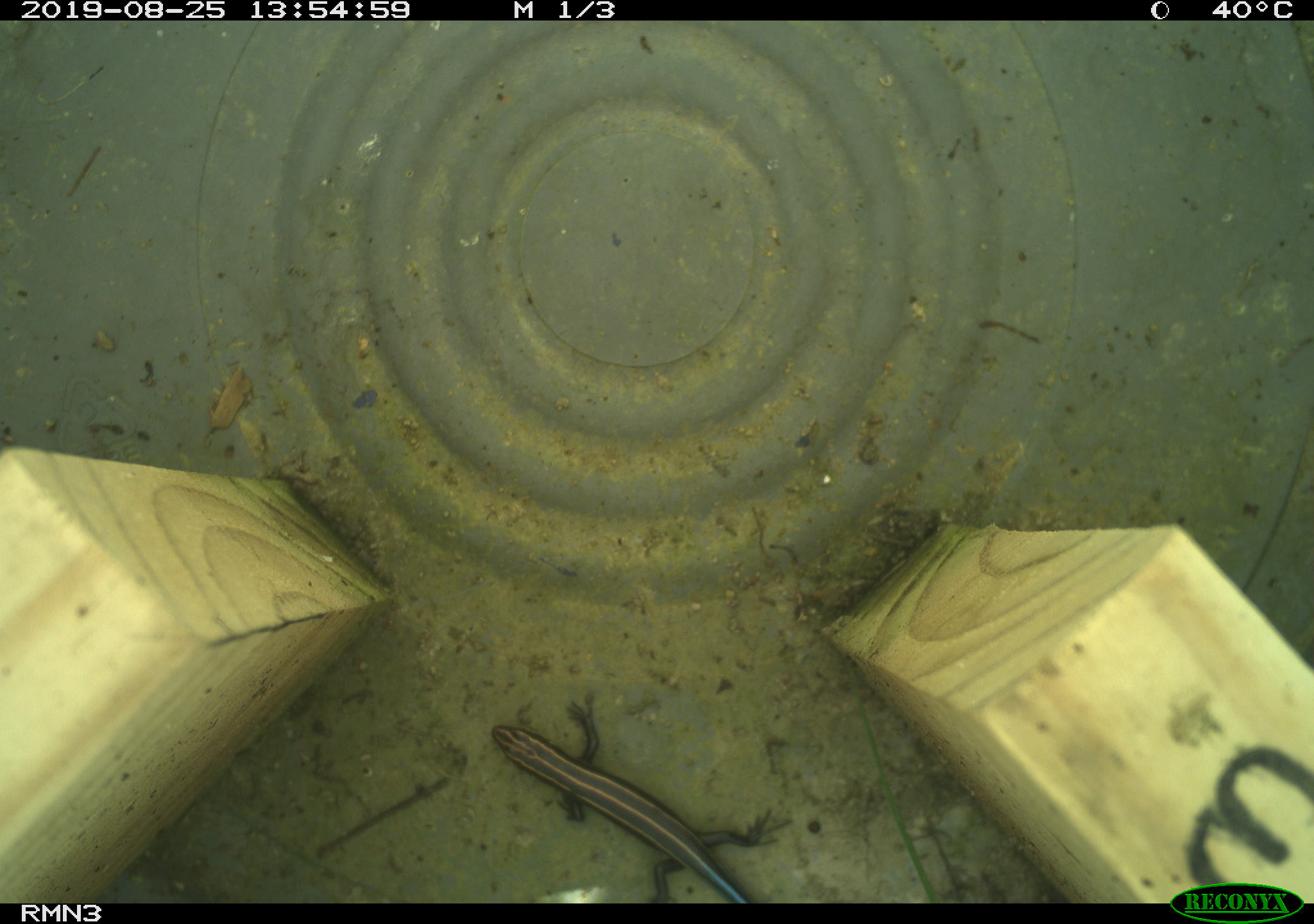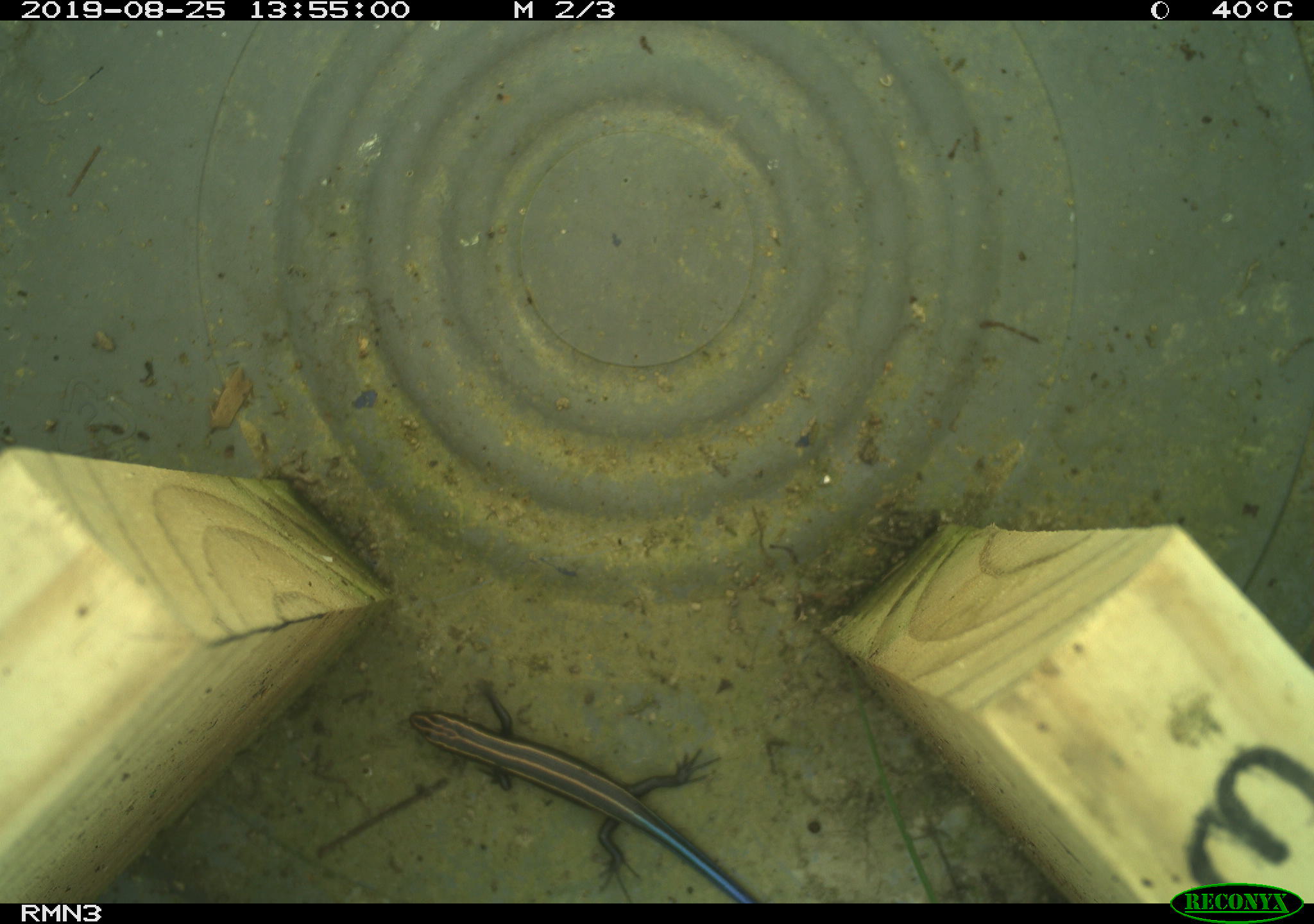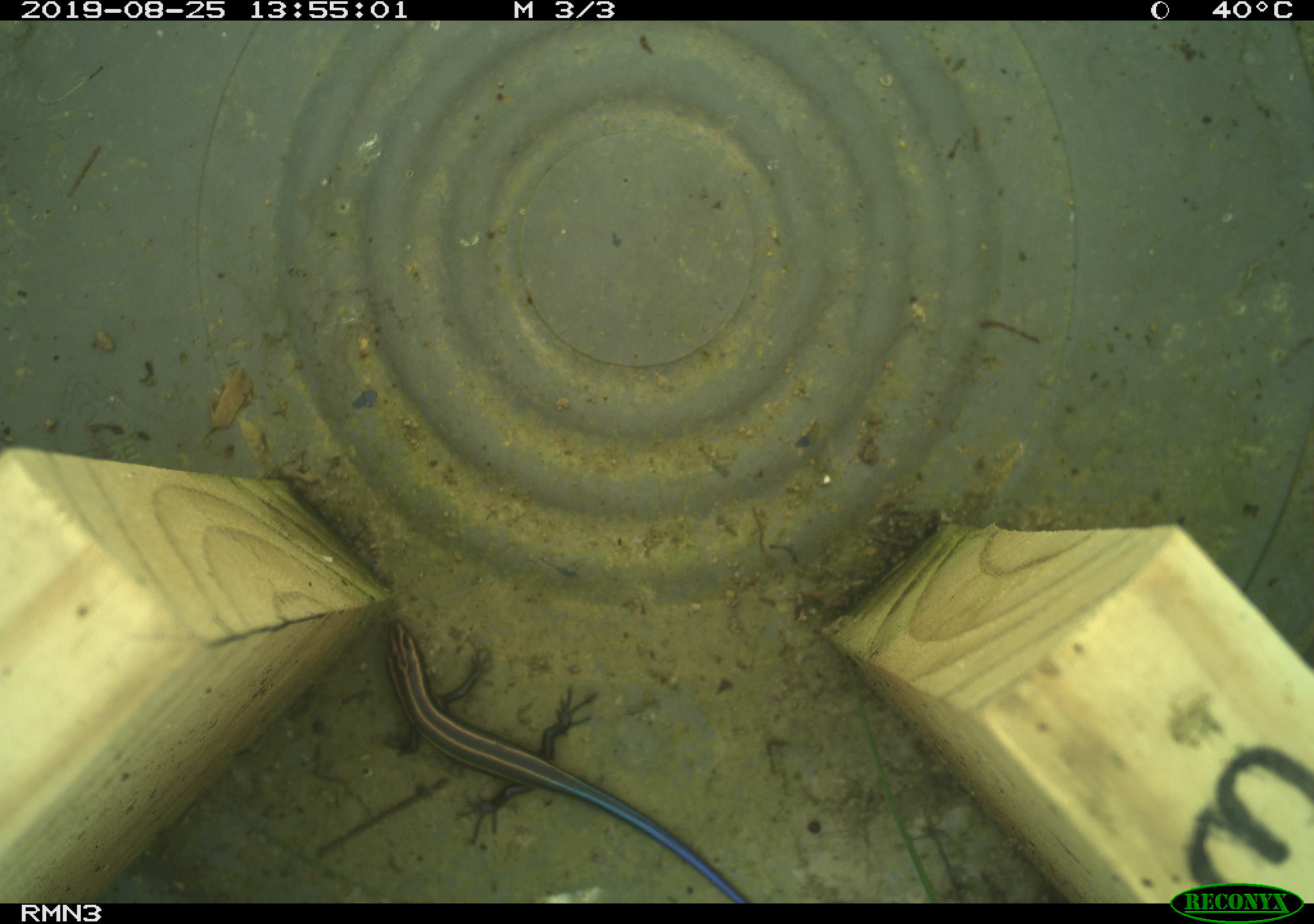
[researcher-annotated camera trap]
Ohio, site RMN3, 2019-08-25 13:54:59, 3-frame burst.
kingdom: Animalia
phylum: Chordata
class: Reptilia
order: Squamata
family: Scincidae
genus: Plestiodon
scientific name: Plestiodon fasciatus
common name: common five-lined skink